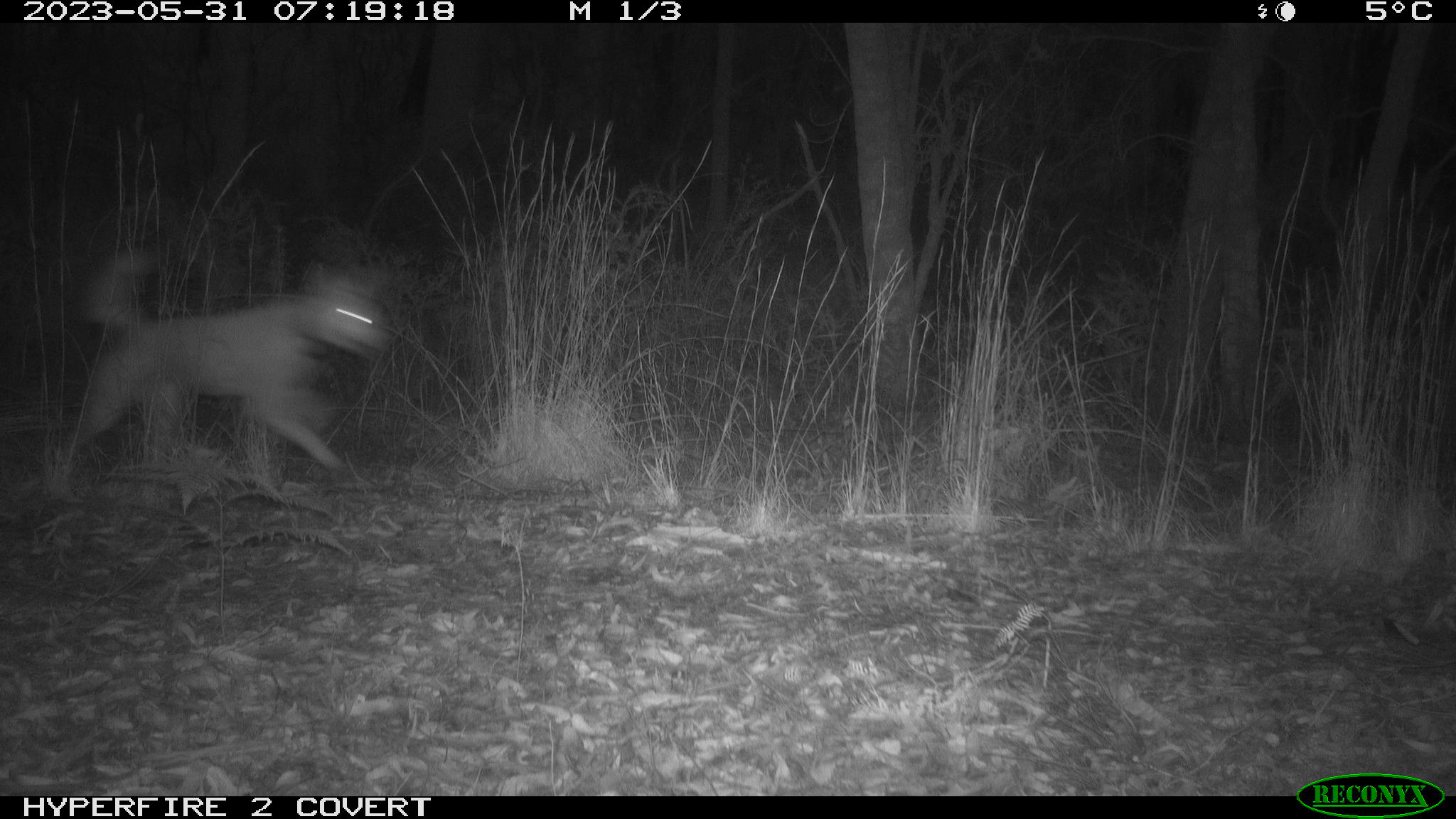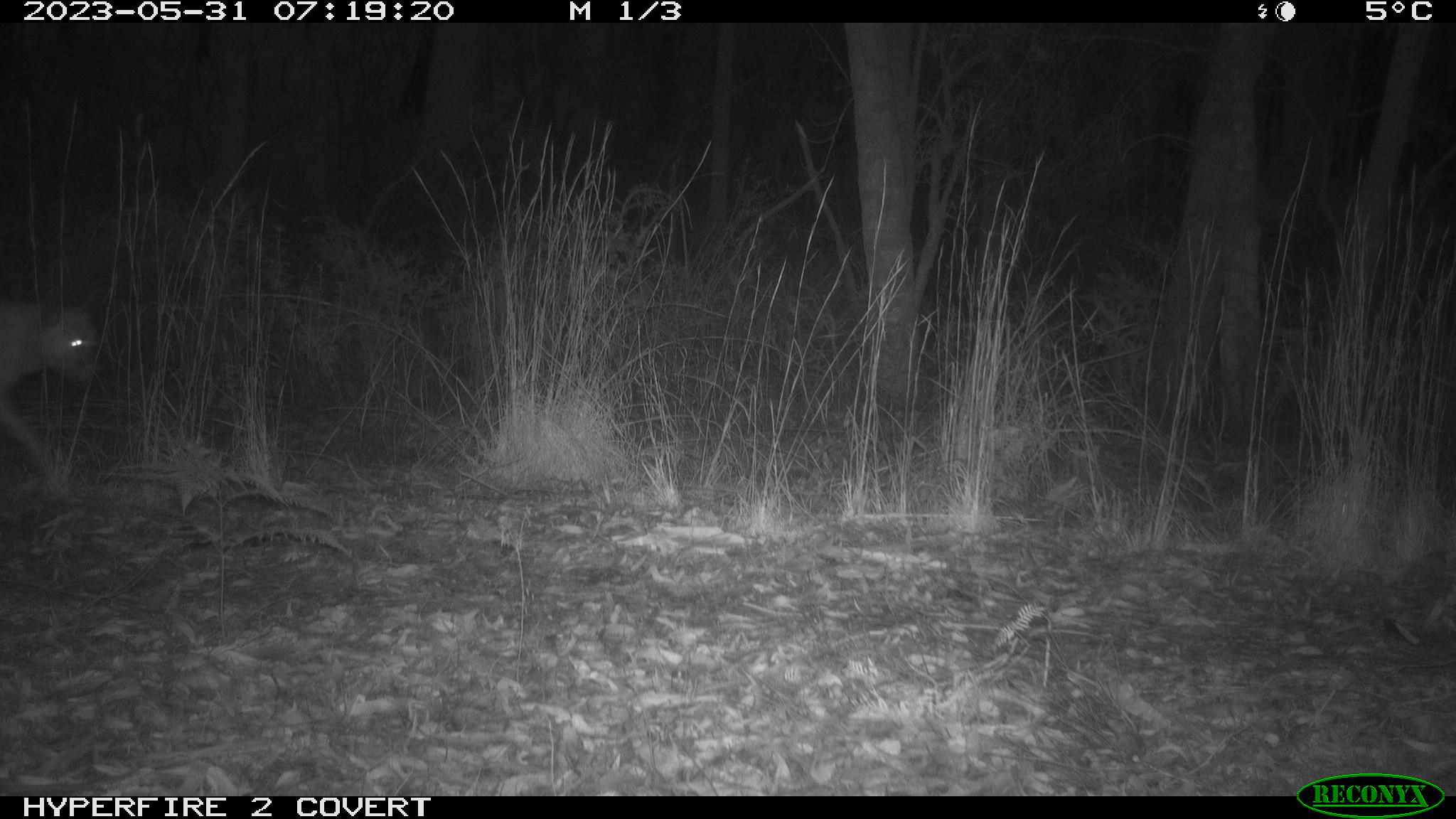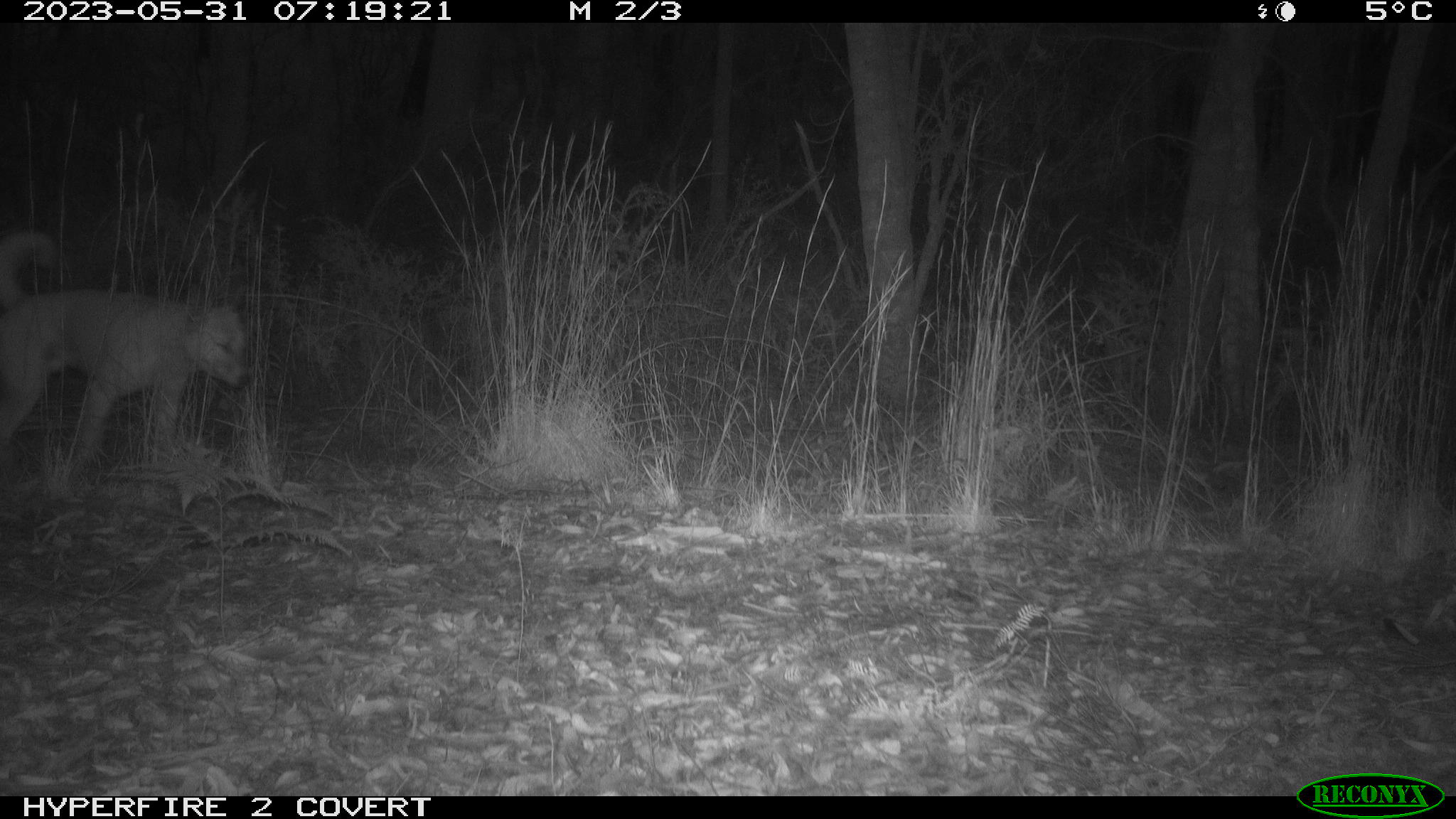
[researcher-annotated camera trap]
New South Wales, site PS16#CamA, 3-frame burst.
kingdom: Animalia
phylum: Chordata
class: Mammalia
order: Carnivora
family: Canidae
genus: Canis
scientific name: Canis familiaris dingo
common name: dingo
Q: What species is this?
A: Dingo (Canis familiaris dingo).